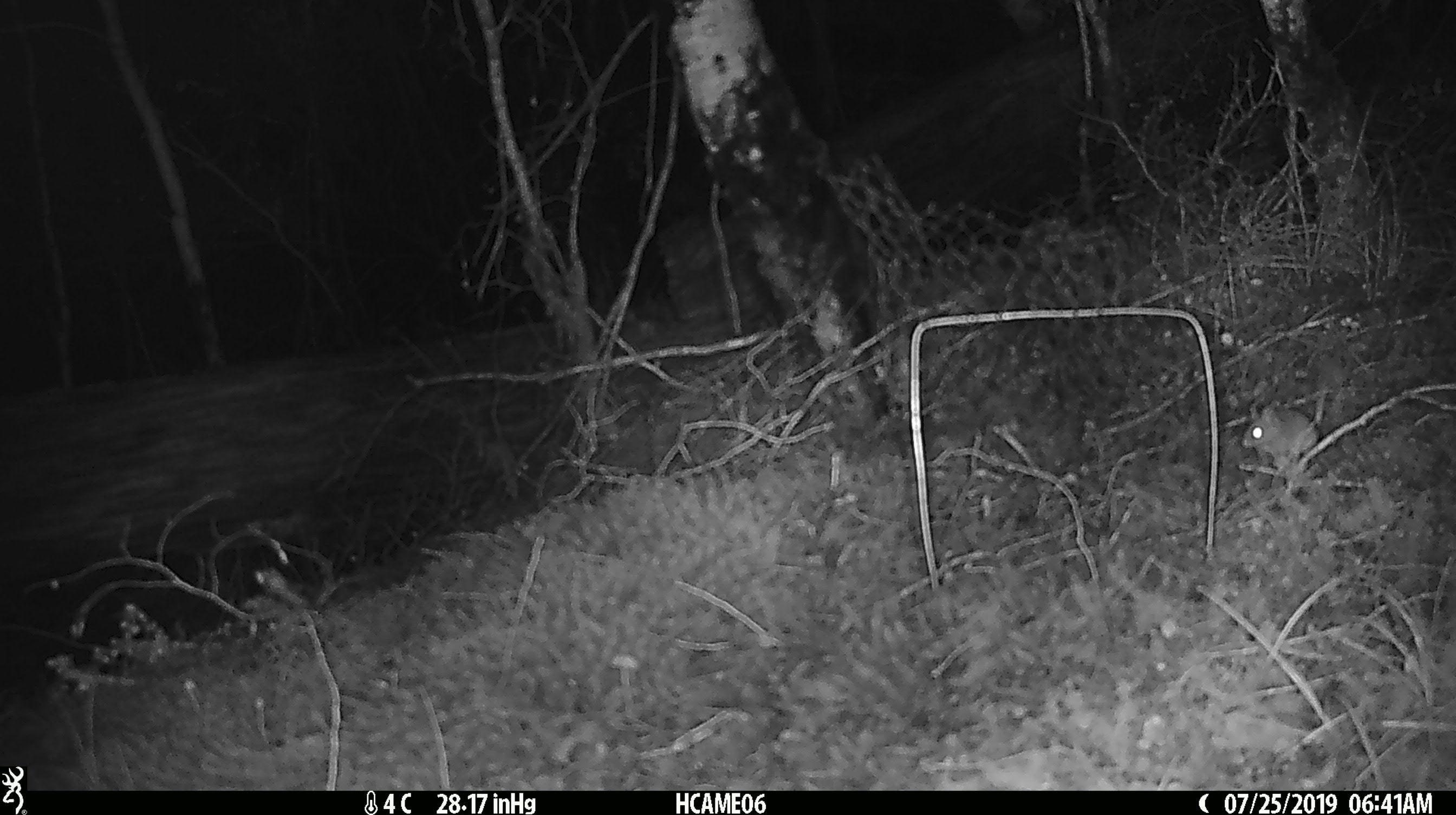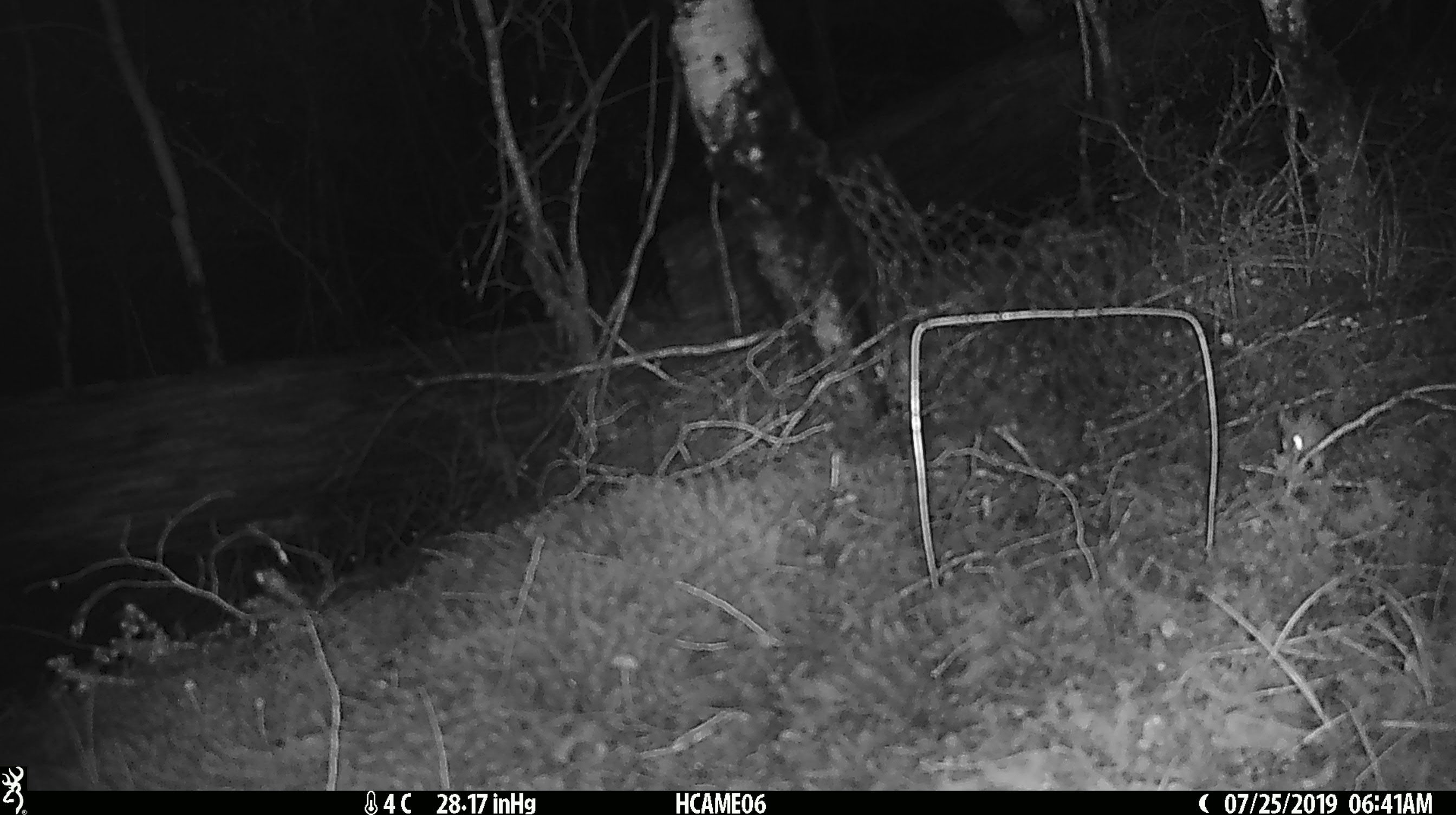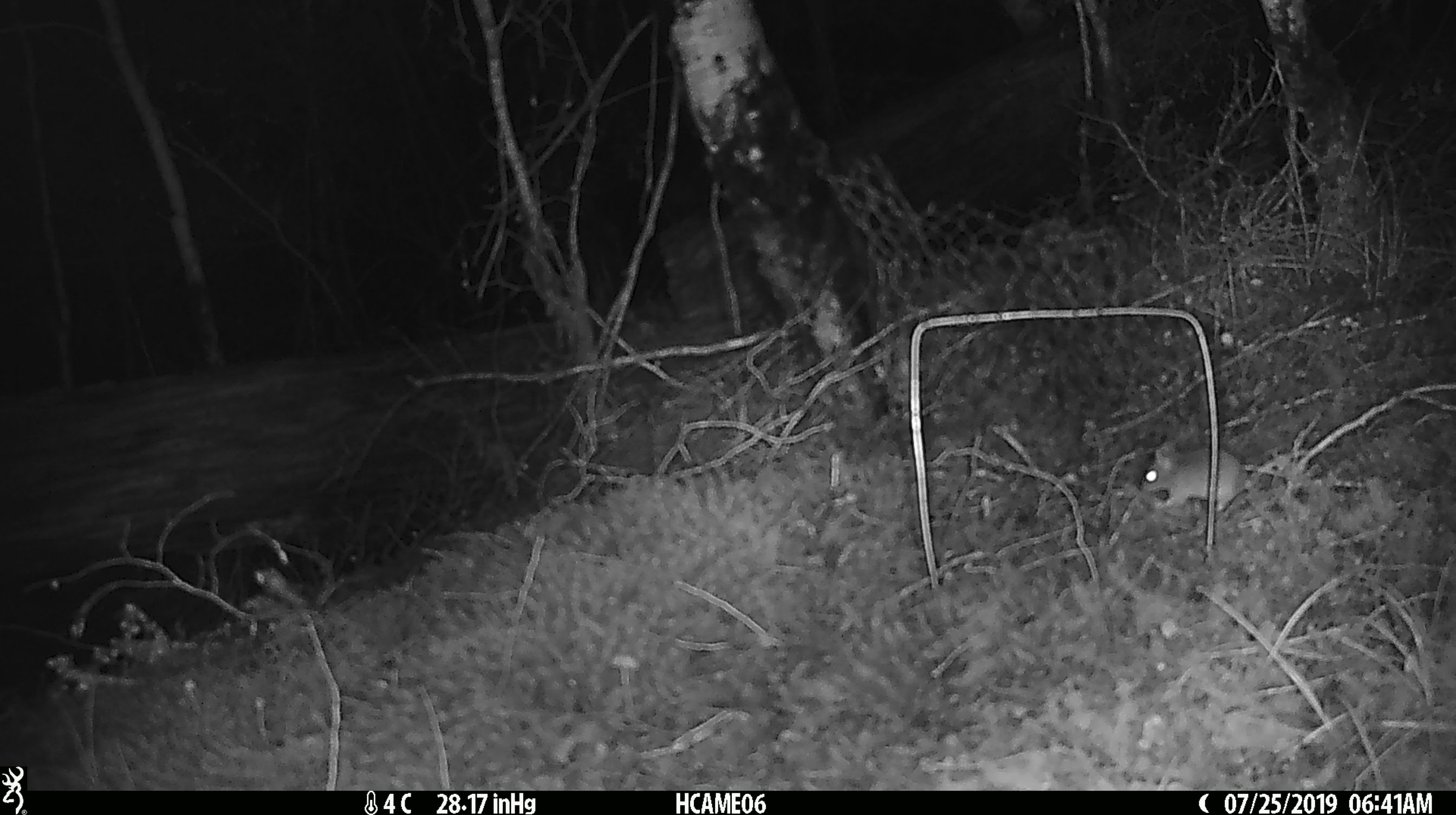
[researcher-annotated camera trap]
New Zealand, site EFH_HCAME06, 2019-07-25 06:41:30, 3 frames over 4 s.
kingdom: Animalia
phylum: Chordata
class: Mammalia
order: Rodentia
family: Muridae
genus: Mus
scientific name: Mus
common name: mouse